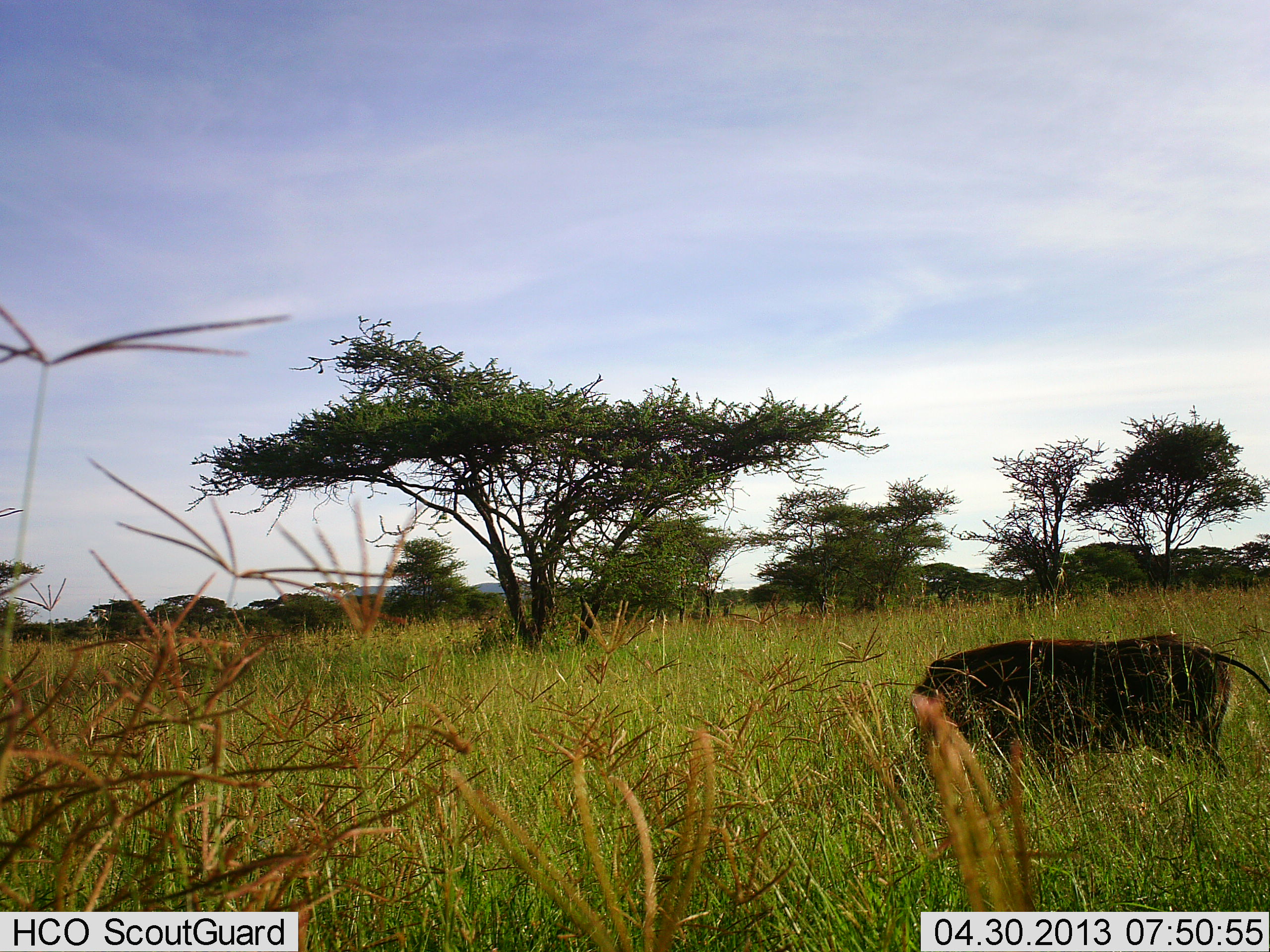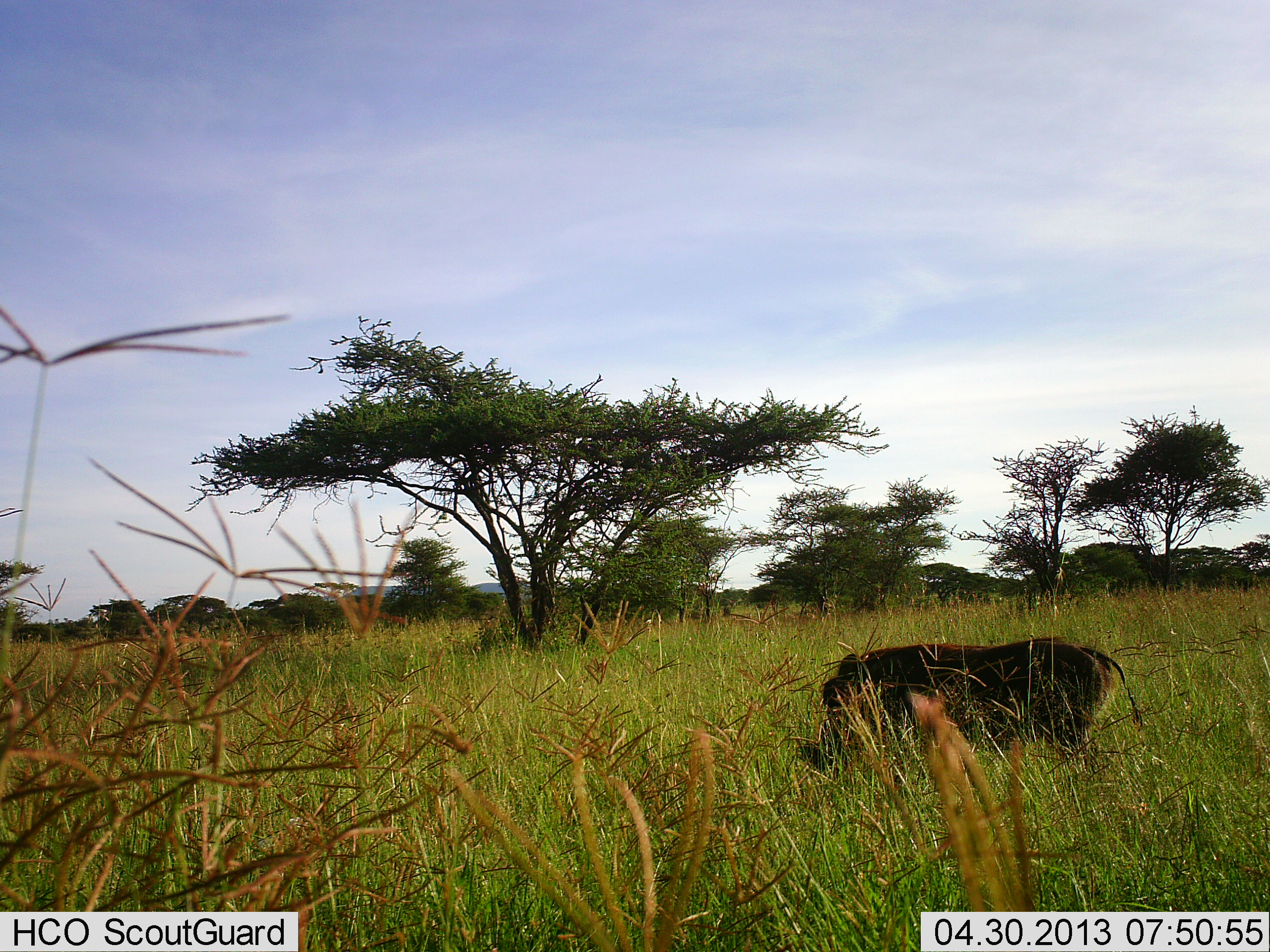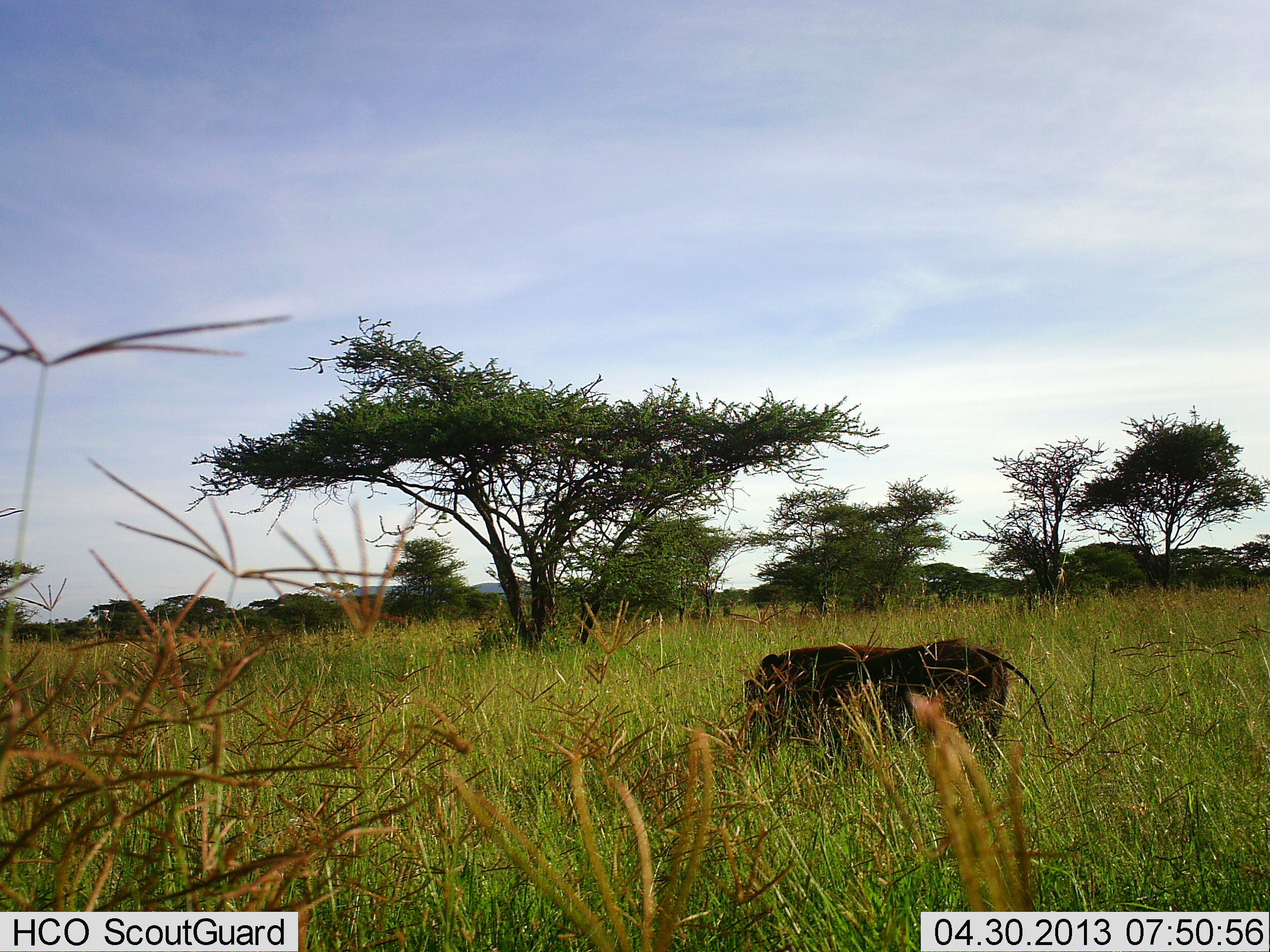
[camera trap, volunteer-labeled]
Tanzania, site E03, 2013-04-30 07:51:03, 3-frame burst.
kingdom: Animalia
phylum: Chordata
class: Mammalia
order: Artiodactyla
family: Suidae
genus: Phacochoerus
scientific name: Phacochoerus africanus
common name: warthog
Warthog (Phacochoerus africanus), count 1. Behavior (volunteer vote fractions): standing 0%, resting 0%, moving 100%, interacting 0%. Young present (vote fraction): 0%. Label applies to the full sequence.